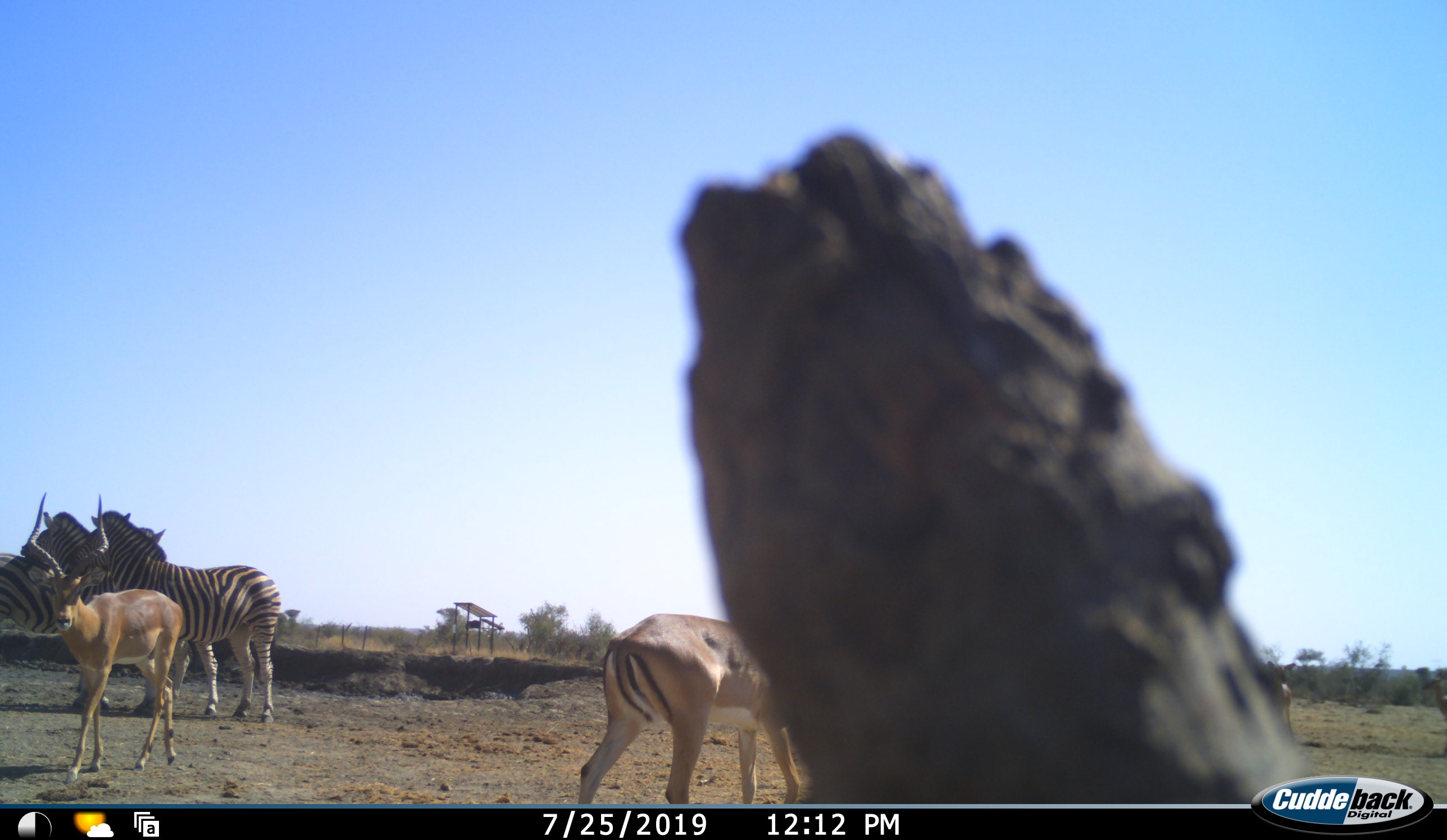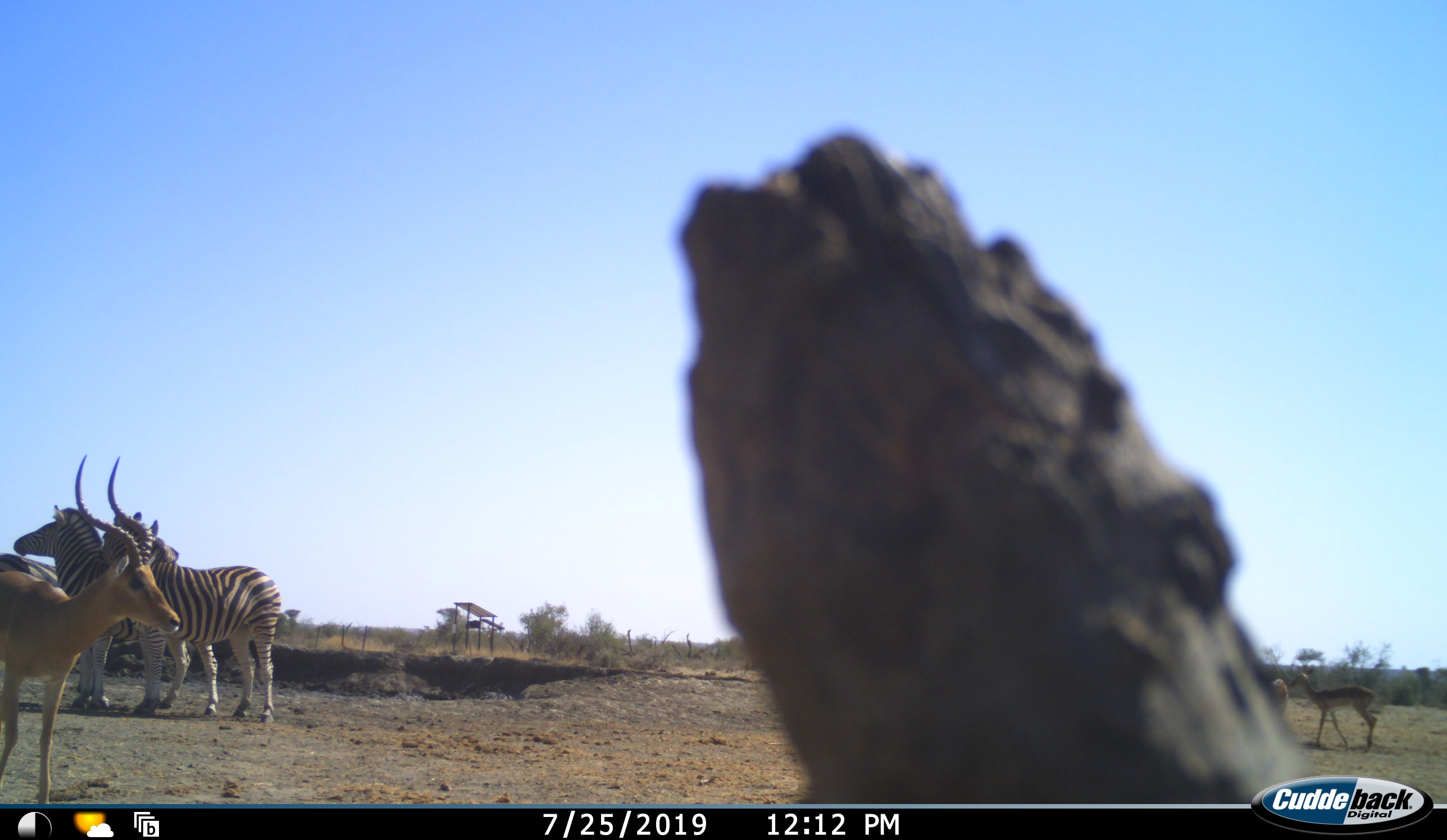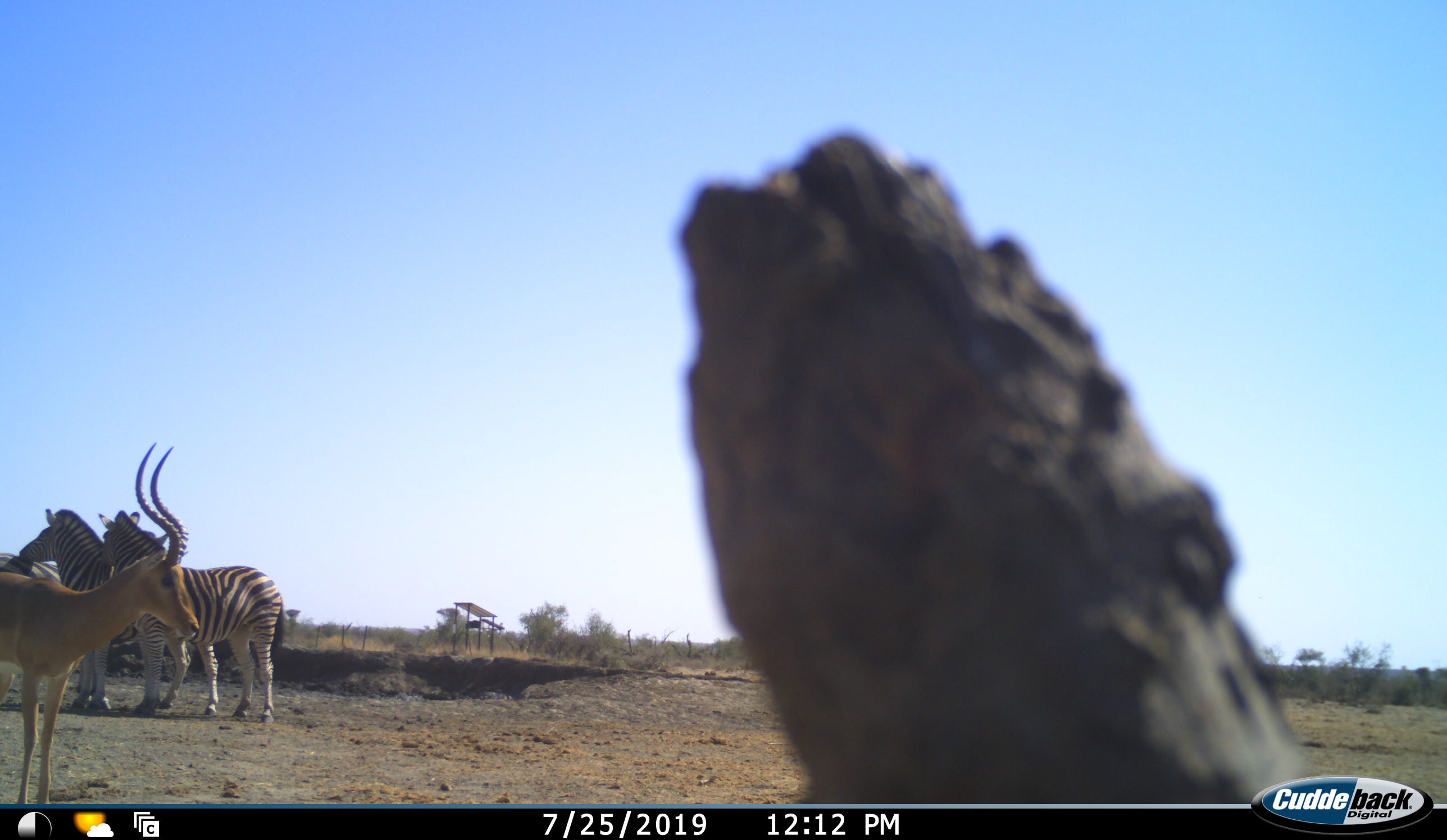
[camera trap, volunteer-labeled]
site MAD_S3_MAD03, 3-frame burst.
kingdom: Animalia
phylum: Chordata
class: Mammalia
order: Artiodactyla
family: Bovidae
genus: Aepyceros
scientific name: Aepyceros melampus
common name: impala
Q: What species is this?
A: Impala (Aepyceros melampus).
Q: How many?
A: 4.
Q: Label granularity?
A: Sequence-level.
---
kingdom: Animalia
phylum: Chordata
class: Mammalia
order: Perissodactyla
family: Equidae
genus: Equus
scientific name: Equus quagga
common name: plains zebra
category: zebraplains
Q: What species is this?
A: Zebraplains (plains zebra) (Equus quagga).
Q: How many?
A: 2.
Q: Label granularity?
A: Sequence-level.